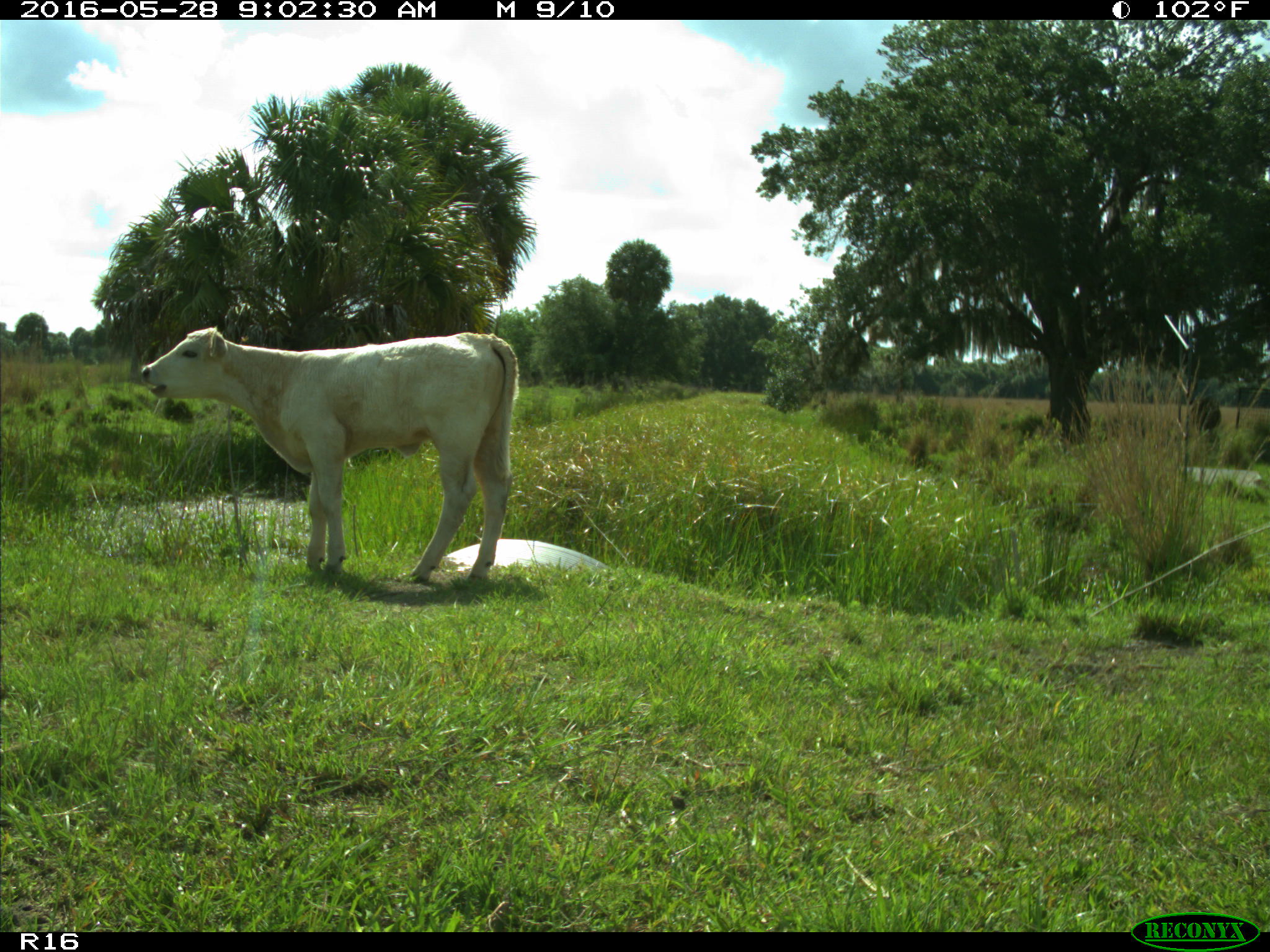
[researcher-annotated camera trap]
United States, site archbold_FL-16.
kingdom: Animalia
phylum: Chordata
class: Mammalia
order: Artiodactyla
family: Bovidae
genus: Bos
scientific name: Bos taurus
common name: domestic cow